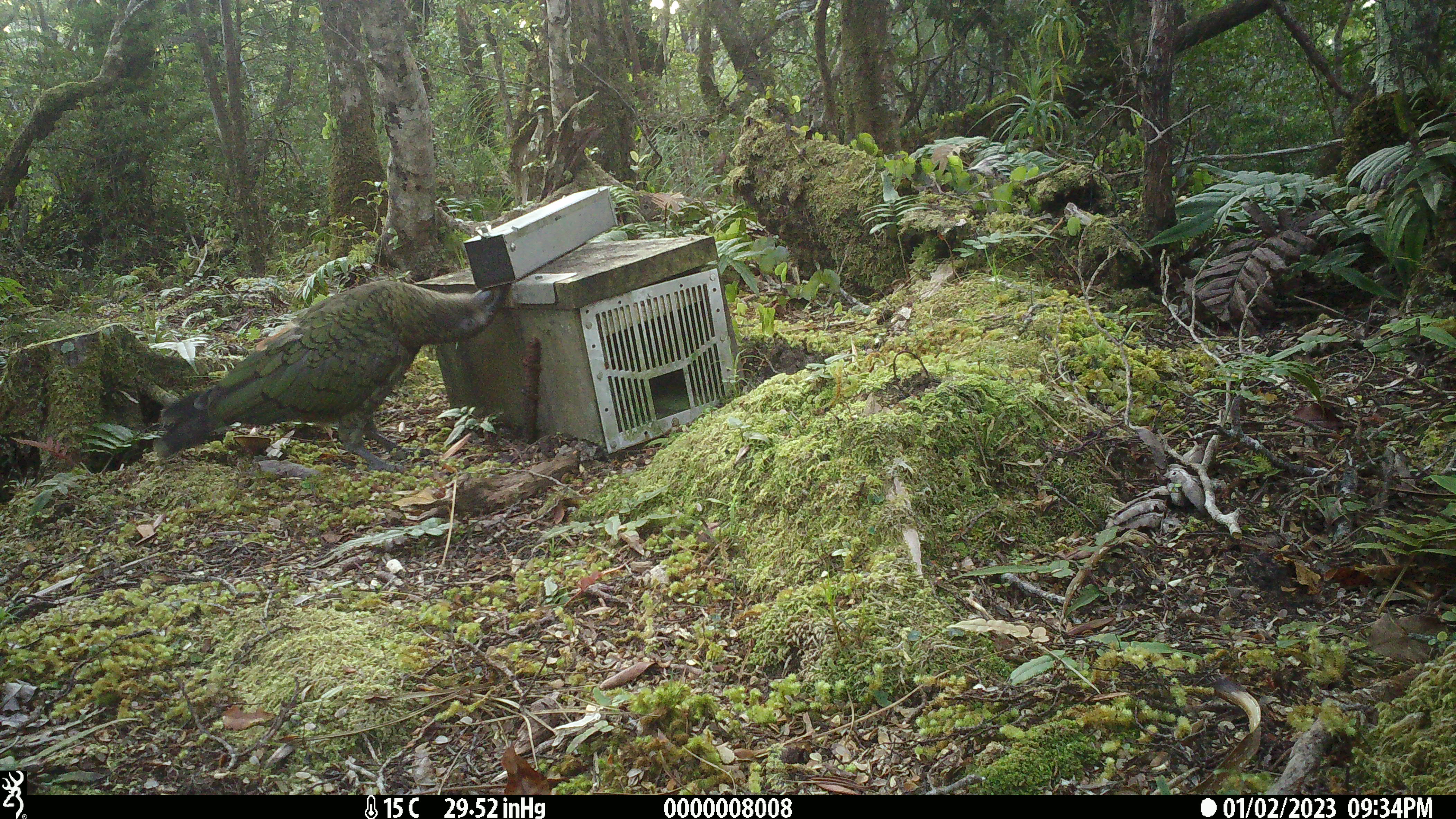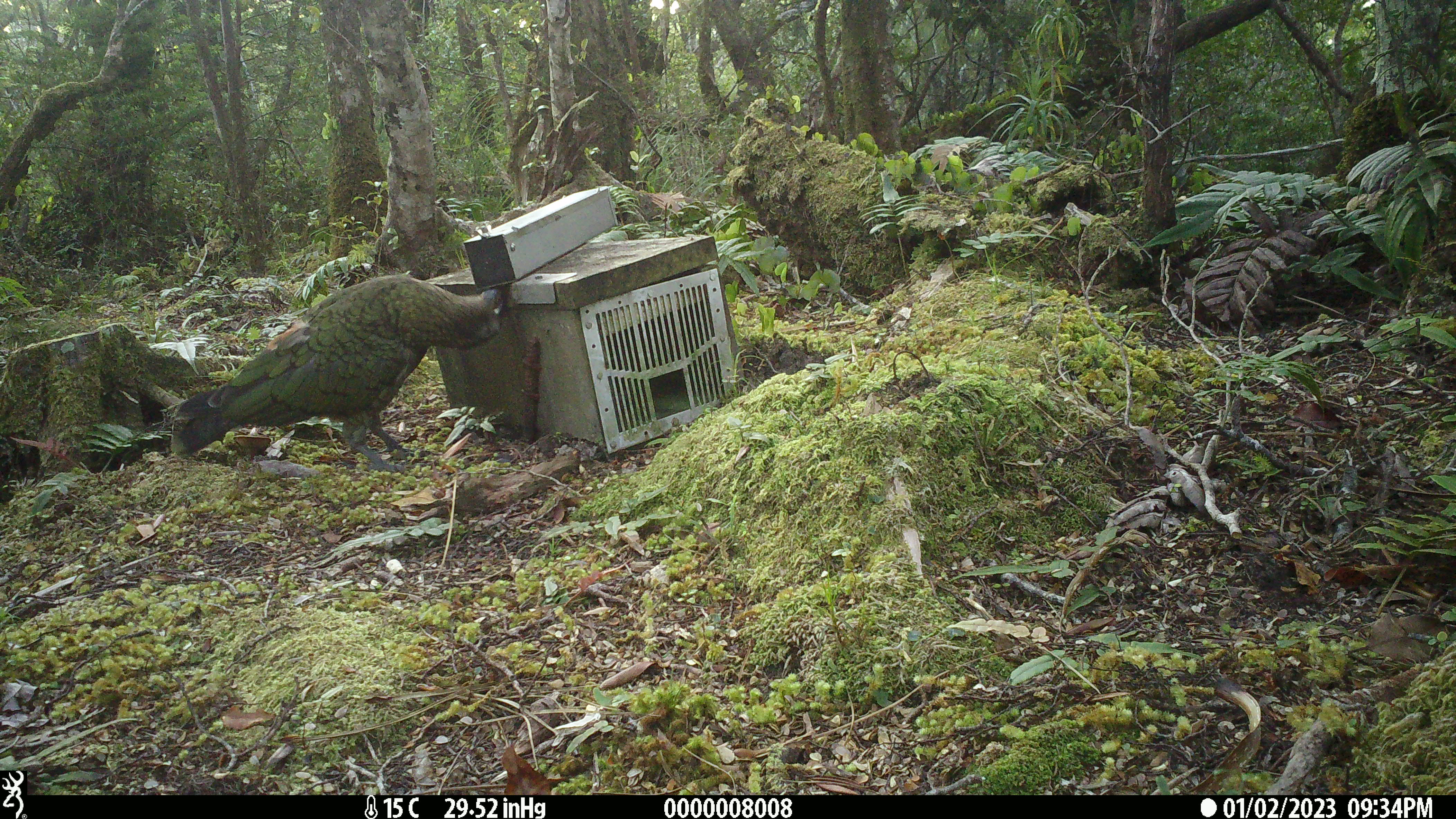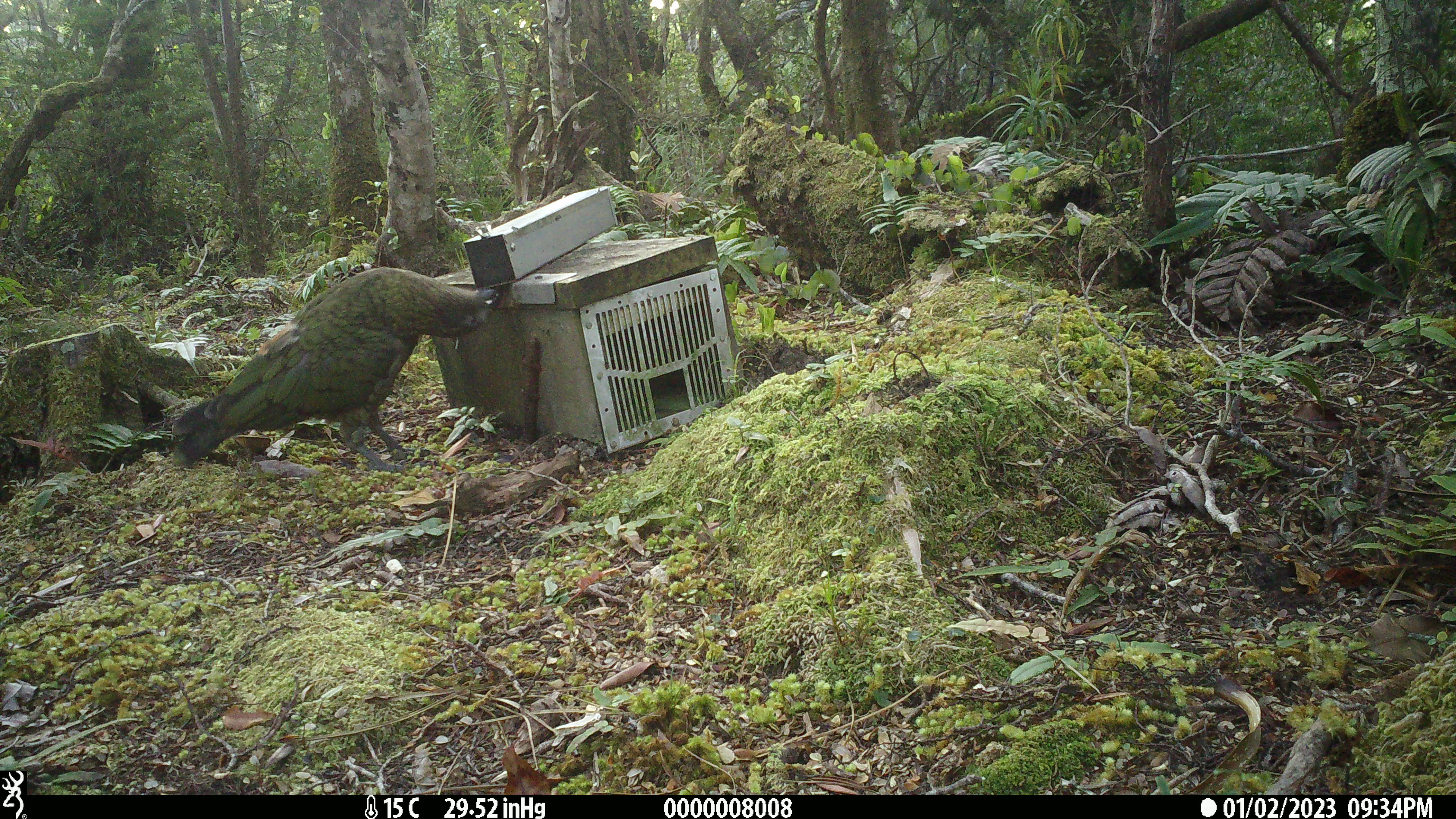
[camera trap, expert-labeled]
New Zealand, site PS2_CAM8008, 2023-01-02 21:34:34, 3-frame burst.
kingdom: Animalia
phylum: Chordata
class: Aves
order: Psittaciformes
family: Strigopidae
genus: Nestor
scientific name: Nestor notabilis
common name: kea